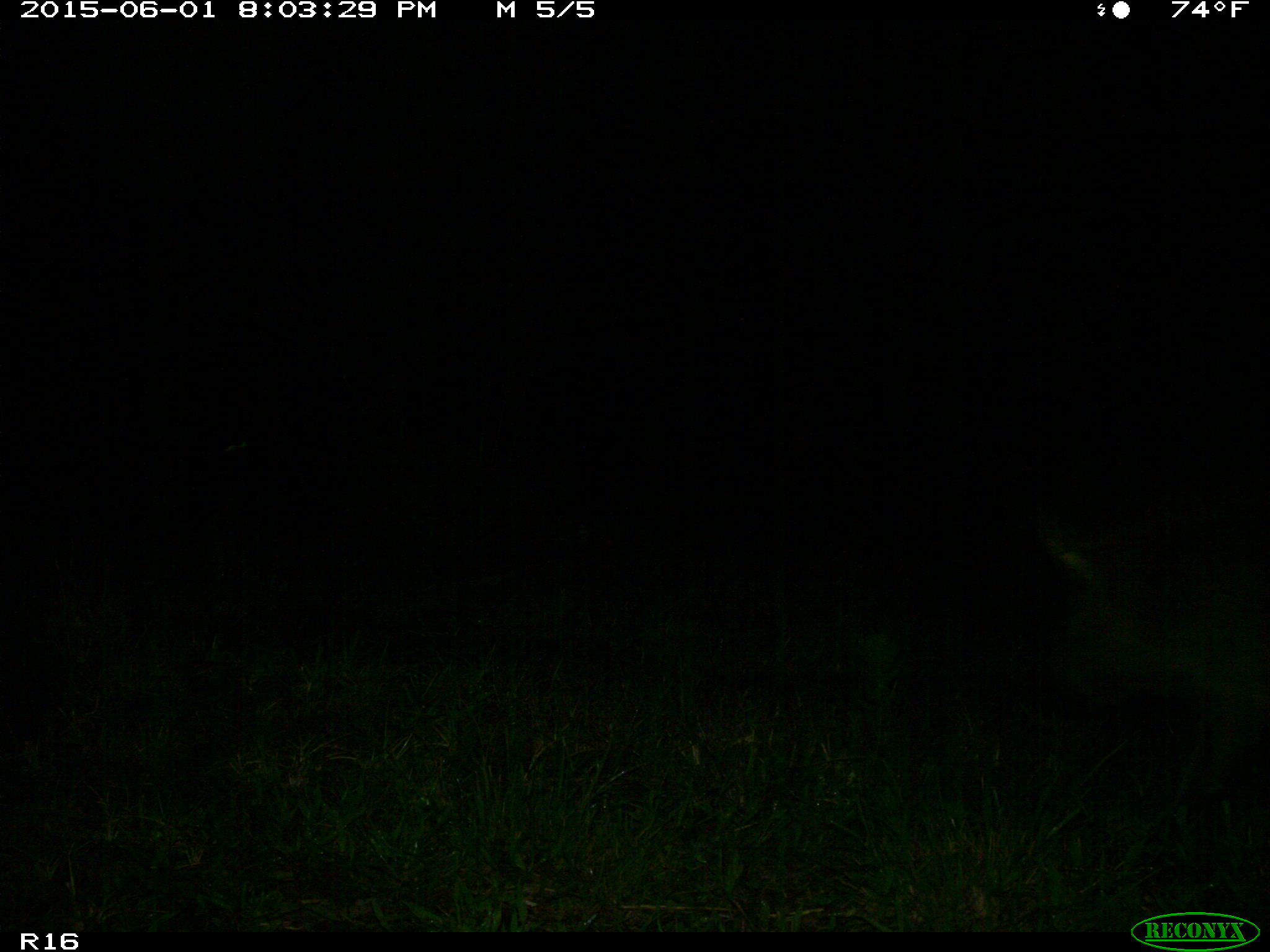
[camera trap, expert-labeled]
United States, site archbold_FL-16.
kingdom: Animalia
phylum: Chordata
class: Mammalia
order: Artiodactyla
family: Suidae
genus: Sus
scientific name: Sus scrofa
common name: wild boar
Sus scrofa (wild boar).